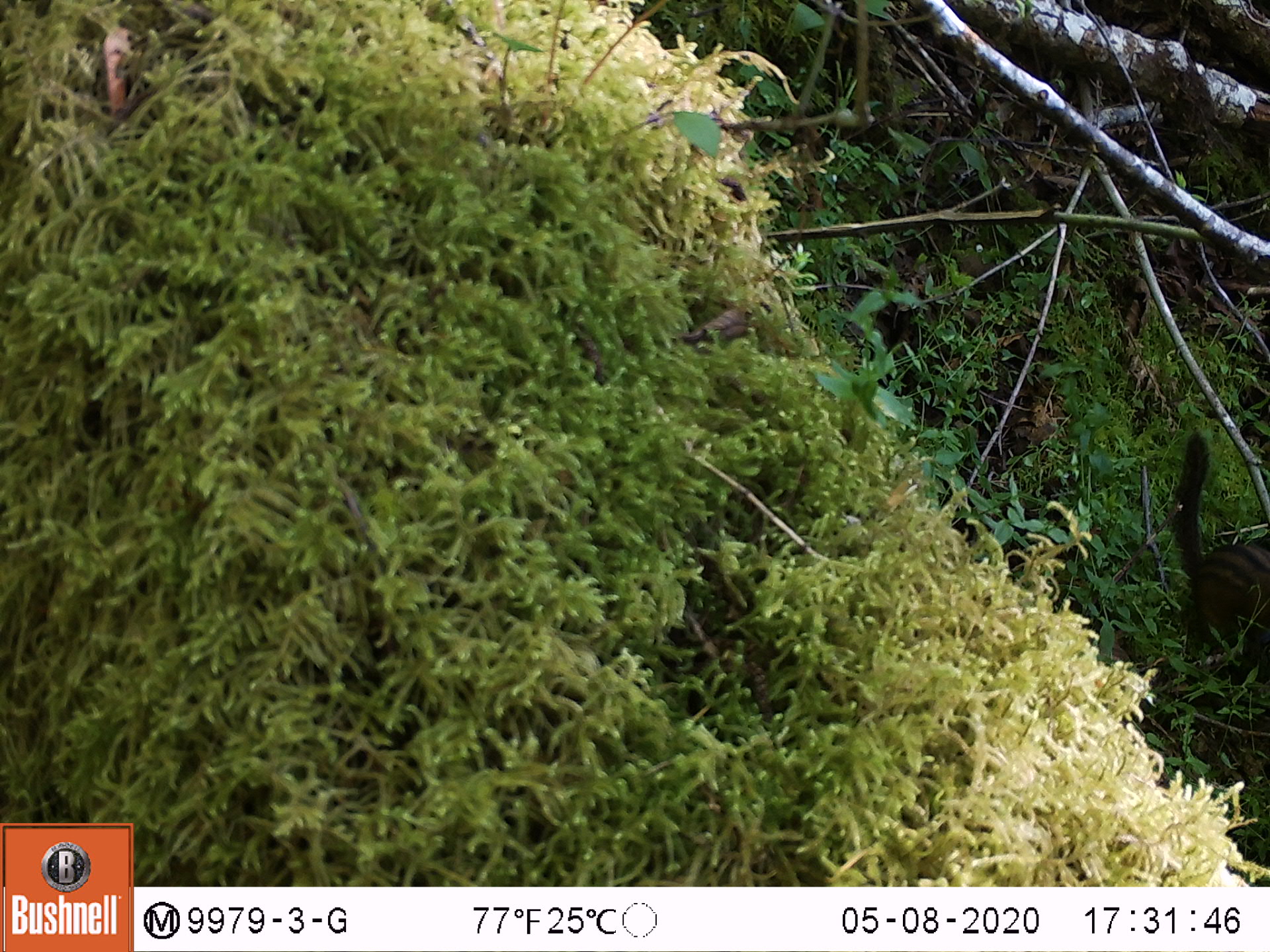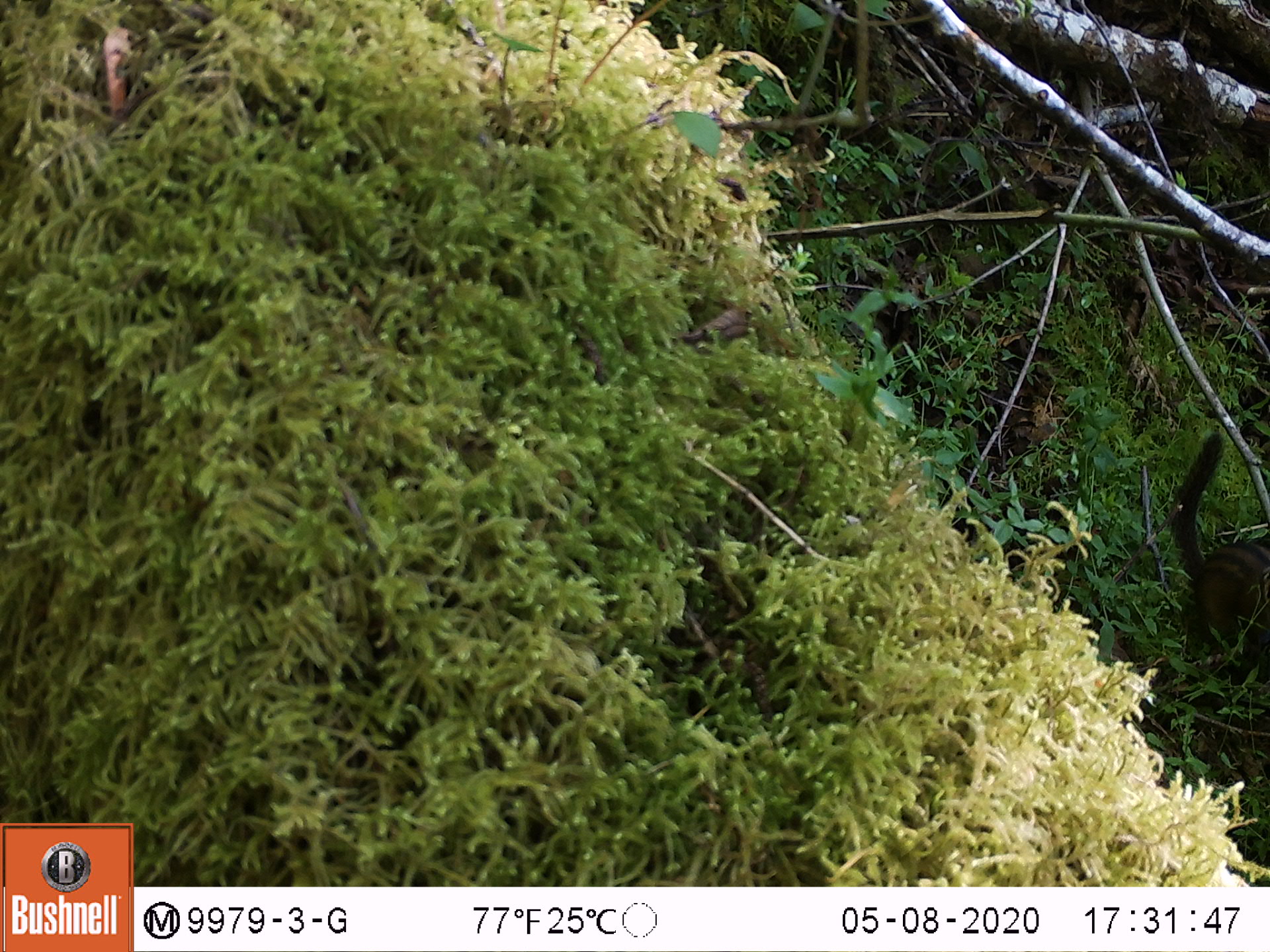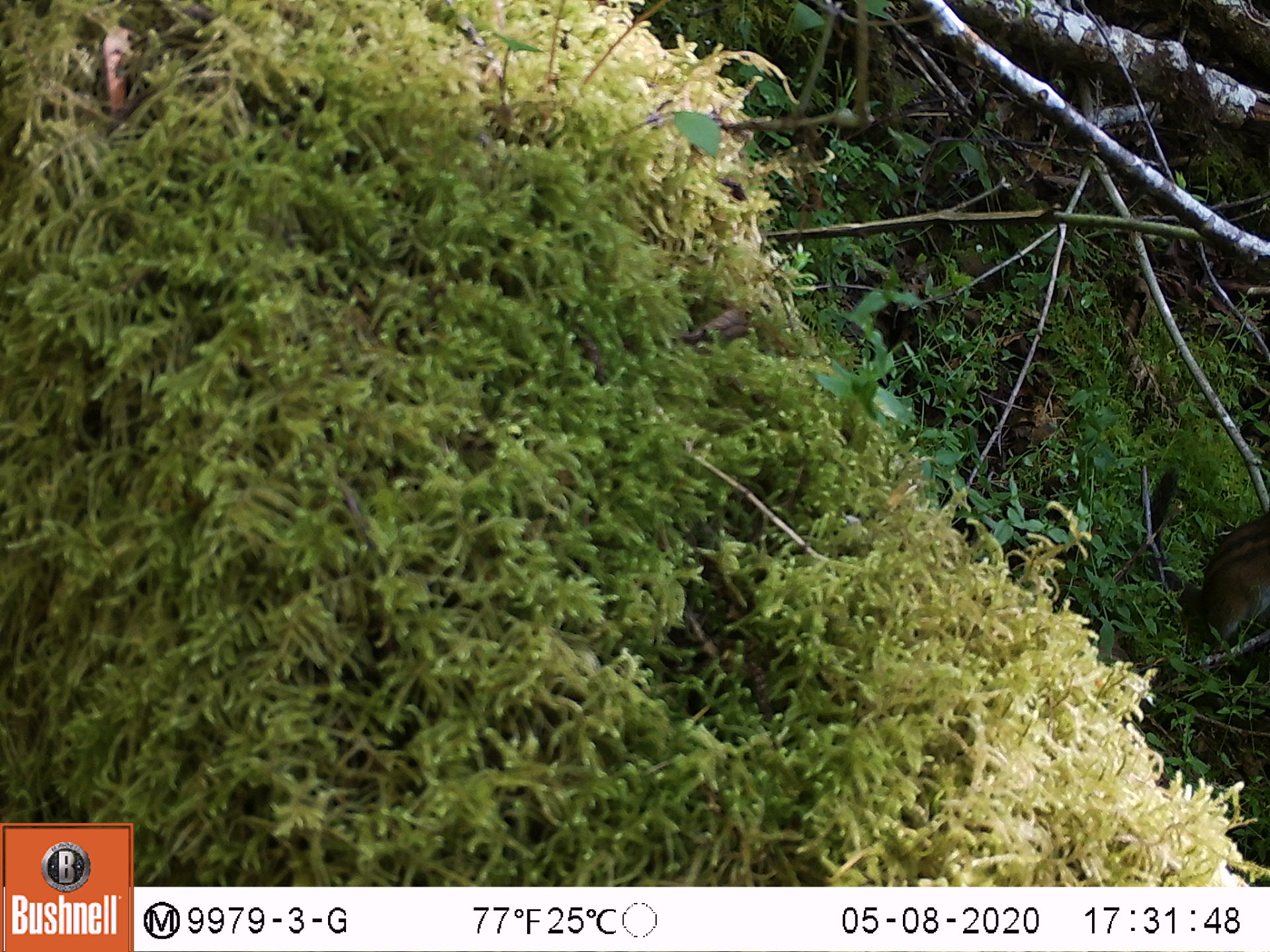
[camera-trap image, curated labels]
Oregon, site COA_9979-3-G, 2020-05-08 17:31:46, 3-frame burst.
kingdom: Animalia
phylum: Chordata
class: Mammalia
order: Rodentia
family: Sciuridae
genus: Neotamias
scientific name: Neotamias townsendii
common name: townsend's chipmunk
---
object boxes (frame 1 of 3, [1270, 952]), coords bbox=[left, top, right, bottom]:
townsend's chipmunk: bbox=[1151, 433, 1259, 679]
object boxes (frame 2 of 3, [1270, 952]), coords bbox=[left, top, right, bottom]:
townsend's chipmunk: bbox=[1151, 419, 1268, 675]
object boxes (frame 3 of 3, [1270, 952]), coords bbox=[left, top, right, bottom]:
townsend's chipmunk: bbox=[1127, 448, 1259, 653]